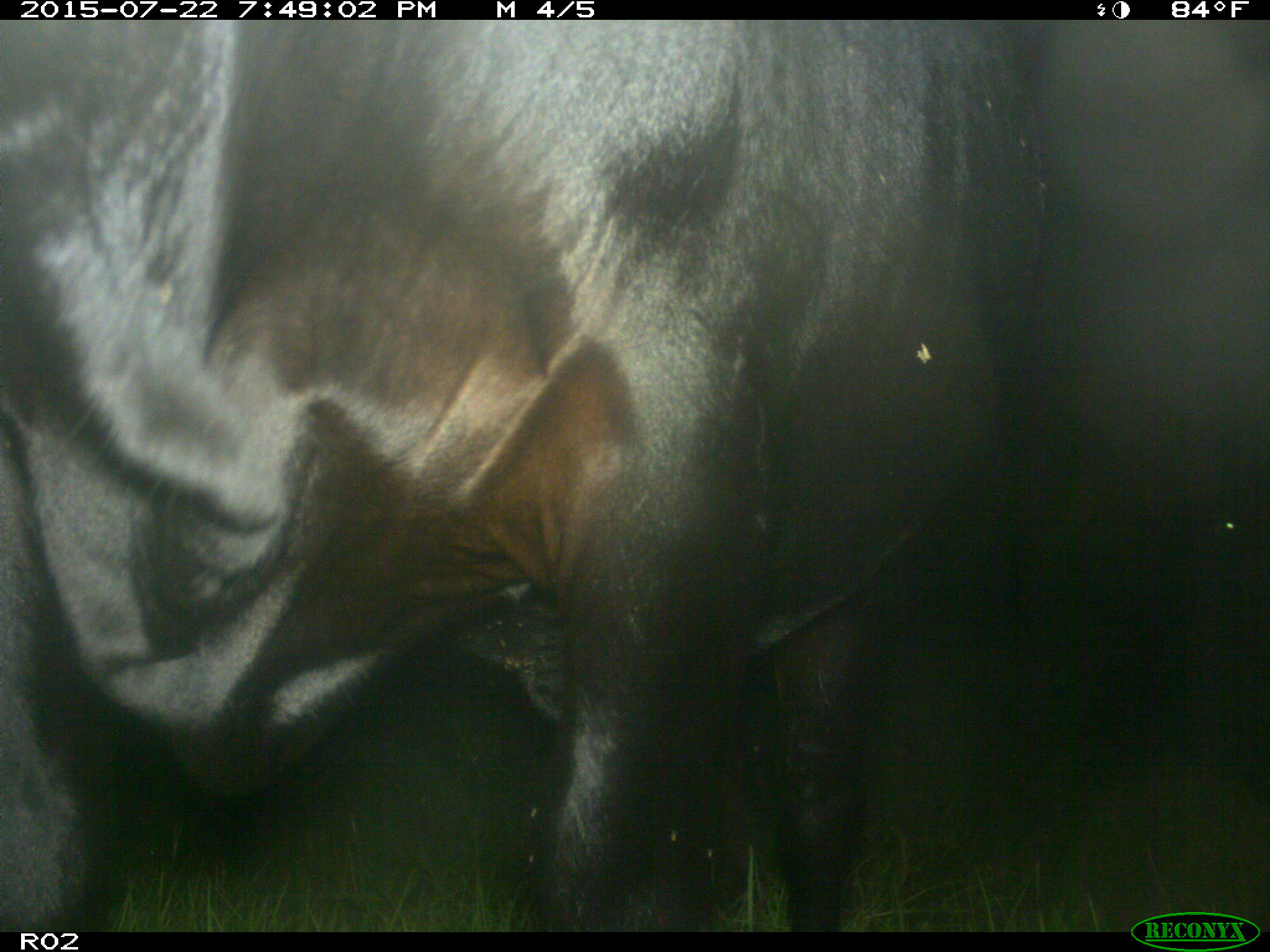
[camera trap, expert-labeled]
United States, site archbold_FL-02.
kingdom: Animalia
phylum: Chordata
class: Mammalia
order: Artiodactyla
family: Bovidae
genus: Bos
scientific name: Bos taurus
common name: domestic cow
Bos taurus (domestic cow).